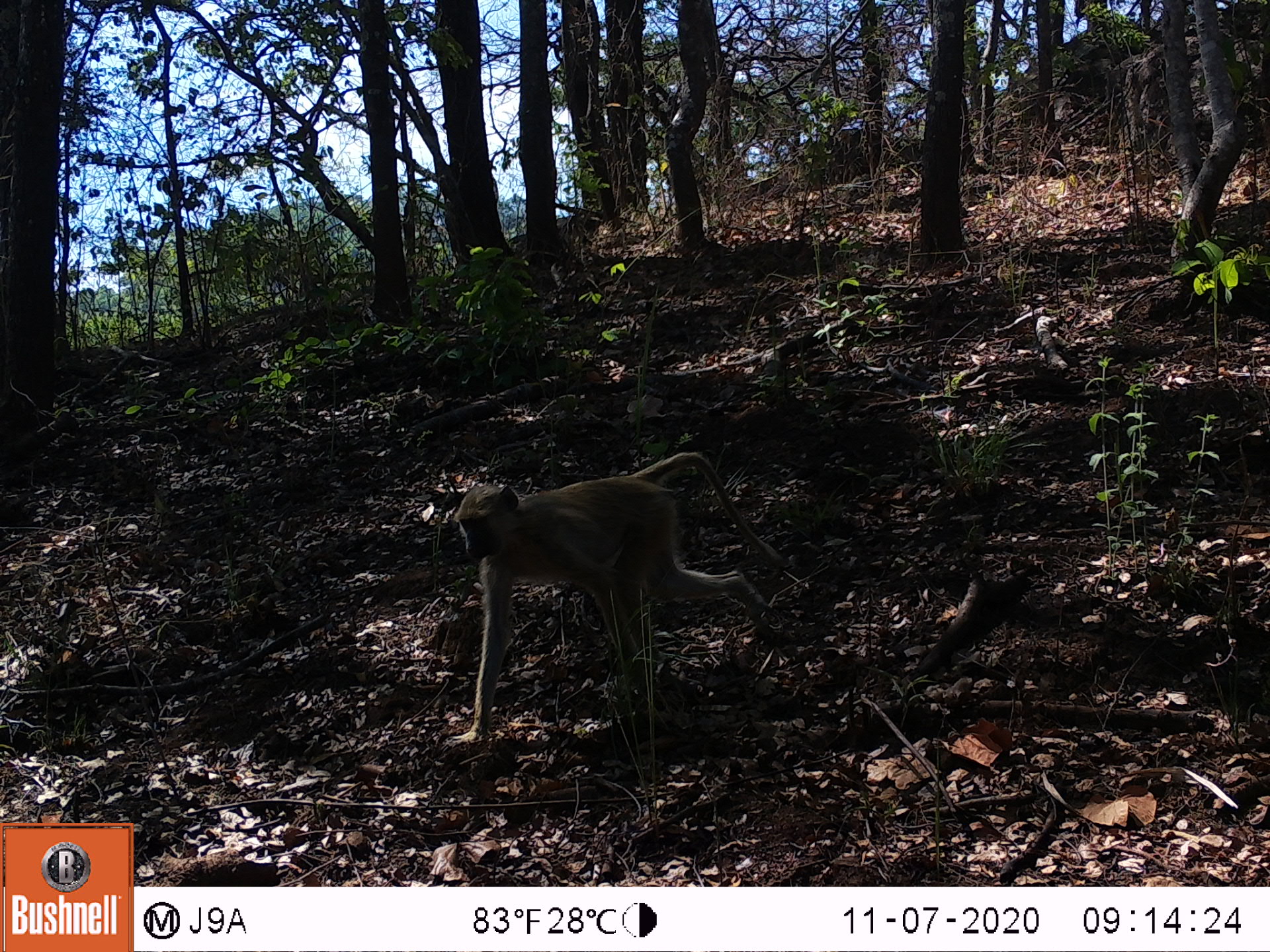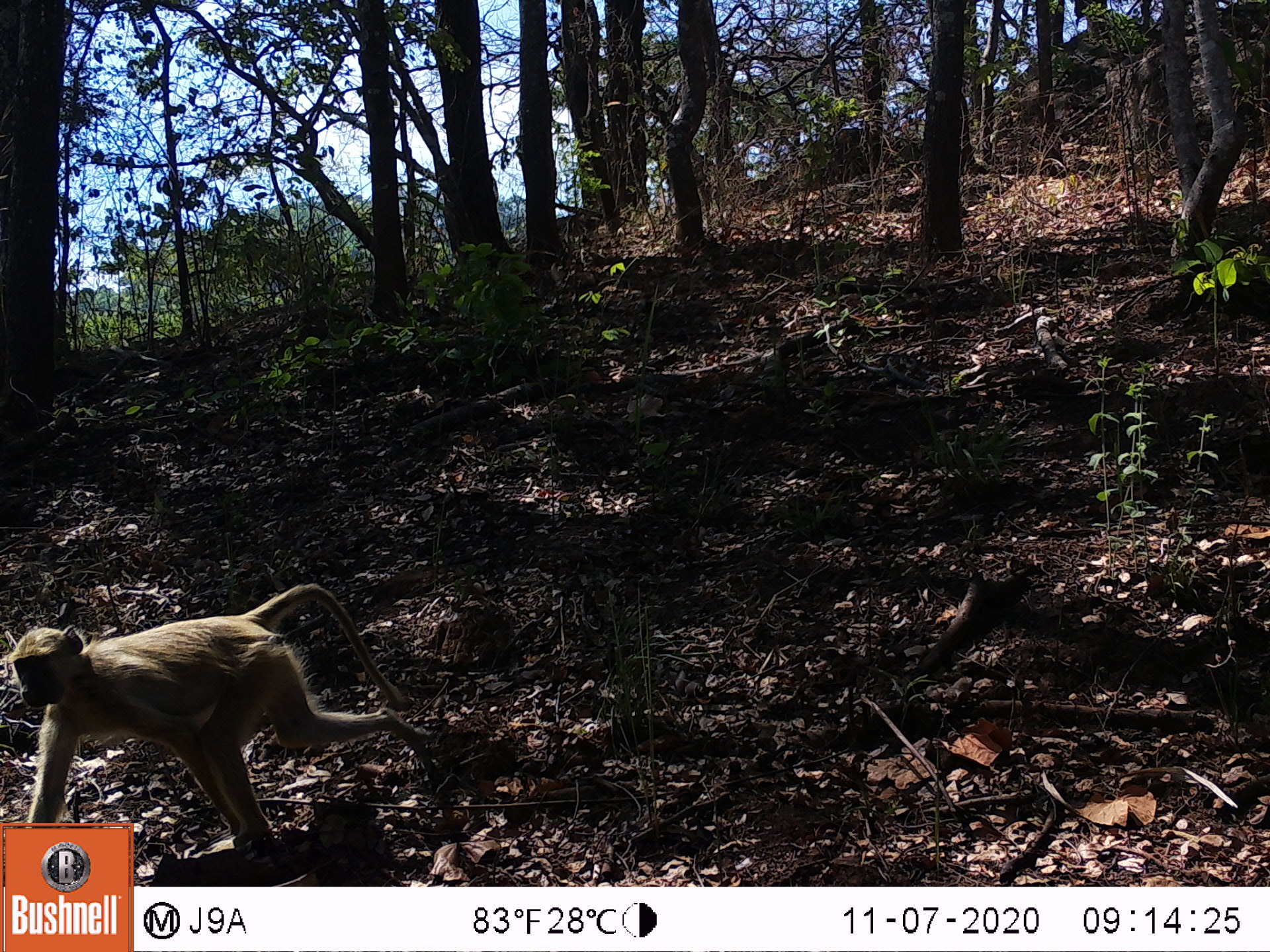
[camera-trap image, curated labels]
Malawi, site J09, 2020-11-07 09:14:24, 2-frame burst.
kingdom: Animalia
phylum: Chordata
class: Mammalia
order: Primates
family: Cercopithecidae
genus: Papio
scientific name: Papio cynocephalus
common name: yellow baboon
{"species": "yellow baboon (Papio cynocephalus)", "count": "1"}